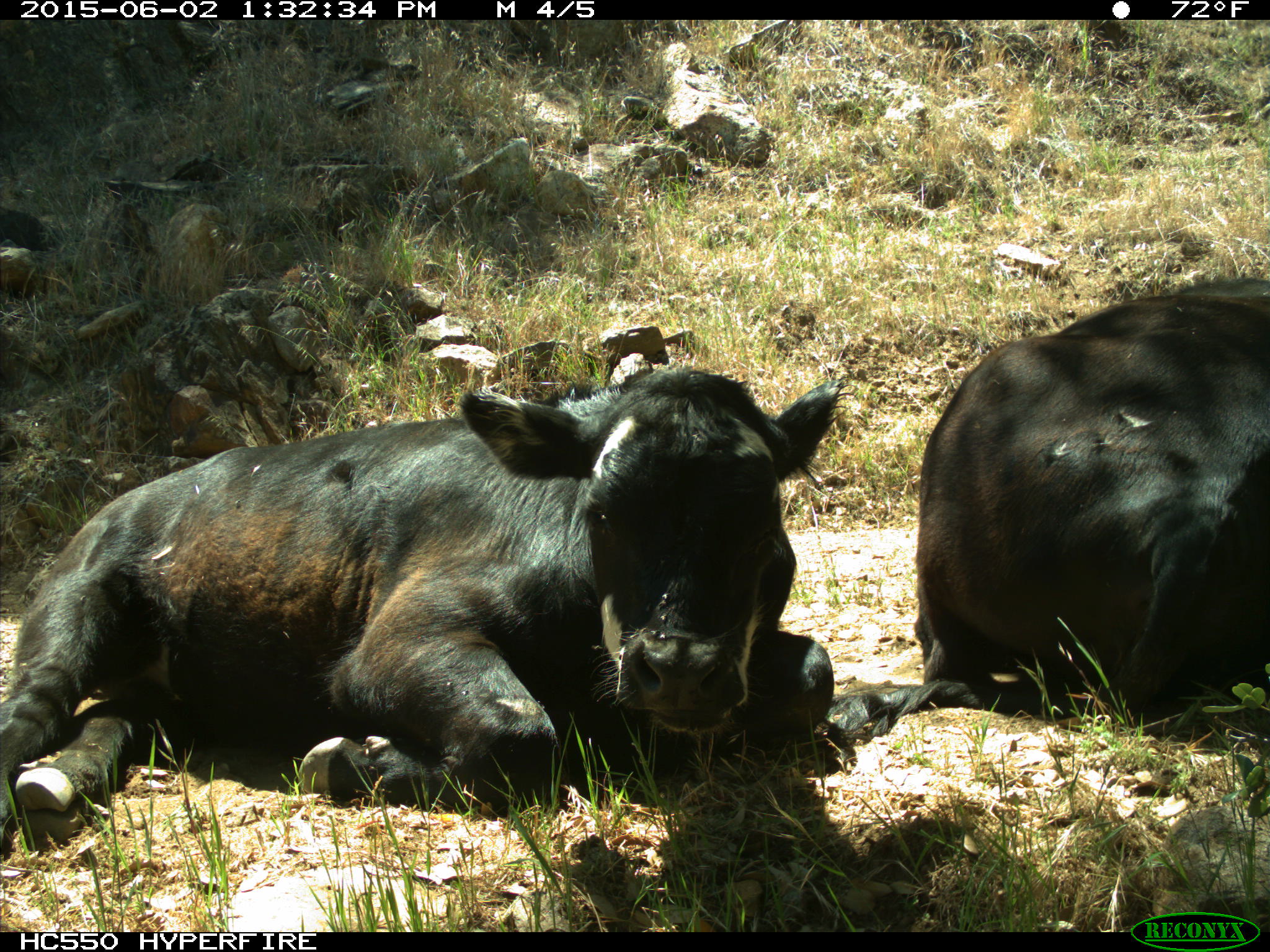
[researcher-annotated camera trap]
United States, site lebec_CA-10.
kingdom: Animalia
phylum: Chordata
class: Mammalia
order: Artiodactyla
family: Bovidae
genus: Bos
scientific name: Bos taurus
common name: domestic cow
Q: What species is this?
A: Bos taurus (domestic cow).